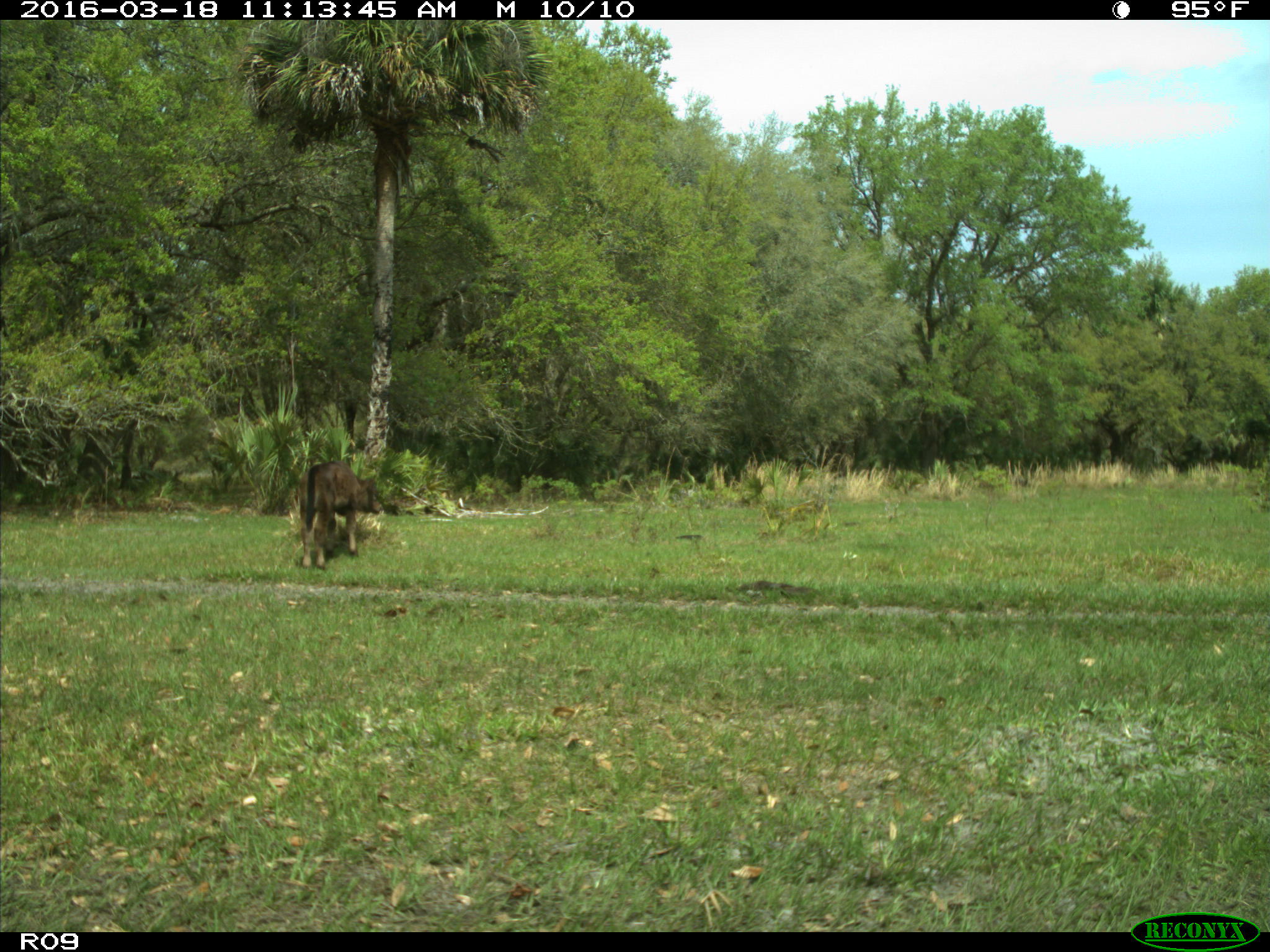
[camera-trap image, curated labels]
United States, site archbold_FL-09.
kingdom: Animalia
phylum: Chordata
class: Mammalia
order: Artiodactyla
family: Bovidae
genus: Bos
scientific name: Bos taurus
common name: domestic cow